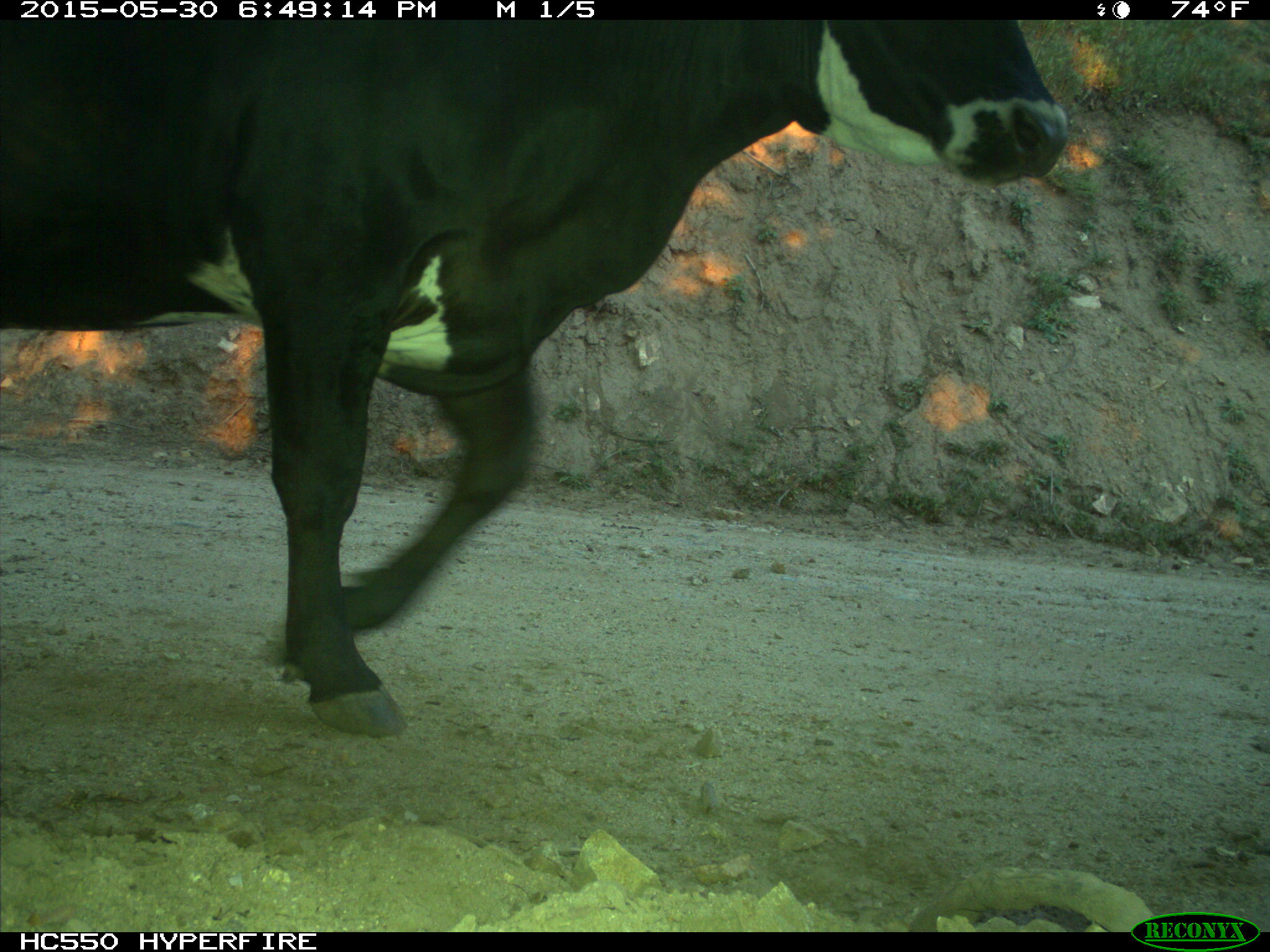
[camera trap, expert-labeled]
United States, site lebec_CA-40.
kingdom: Animalia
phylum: Chordata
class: Mammalia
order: Artiodactyla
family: Bovidae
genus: Bos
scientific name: Bos taurus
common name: domestic cow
Bos taurus (domestic cow).